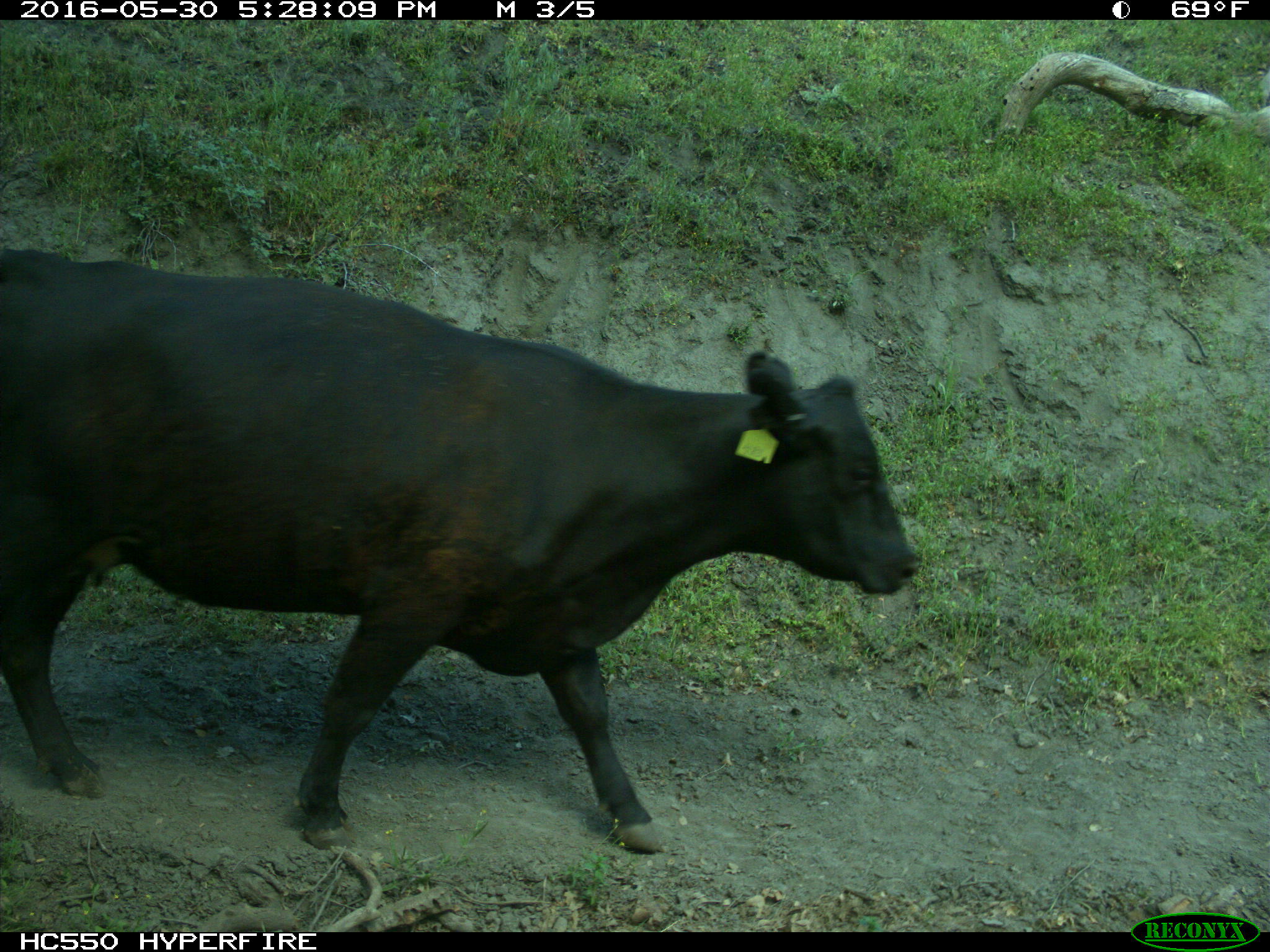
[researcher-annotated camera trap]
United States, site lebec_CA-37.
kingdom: Animalia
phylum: Chordata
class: Mammalia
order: Artiodactyla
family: Bovidae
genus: Bos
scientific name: Bos taurus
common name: domestic cow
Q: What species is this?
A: Bos taurus (domestic cow).